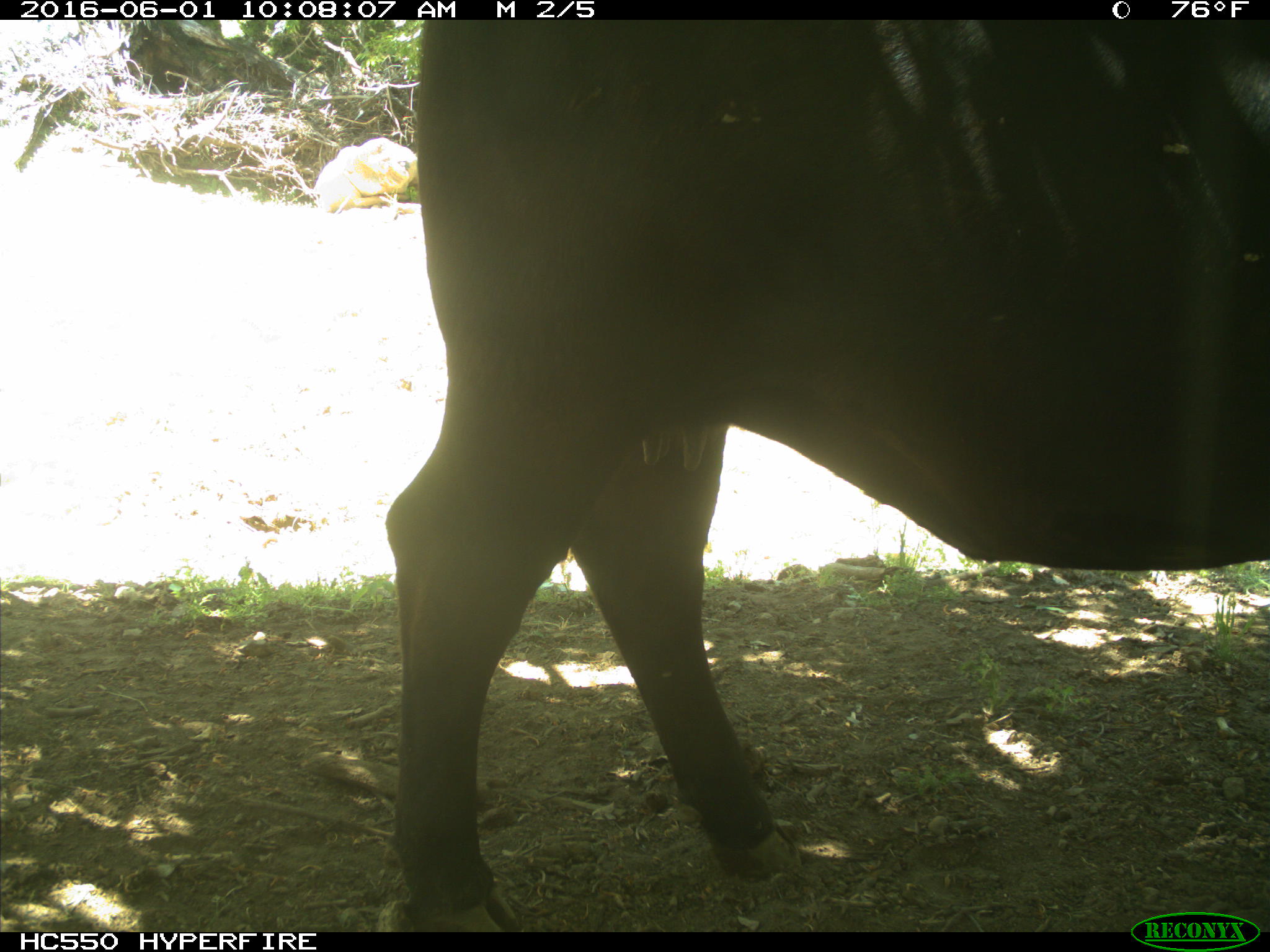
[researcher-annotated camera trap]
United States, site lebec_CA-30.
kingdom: Animalia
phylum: Chordata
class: Mammalia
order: Artiodactyla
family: Bovidae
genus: Bos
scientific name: Bos taurus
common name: domestic cow